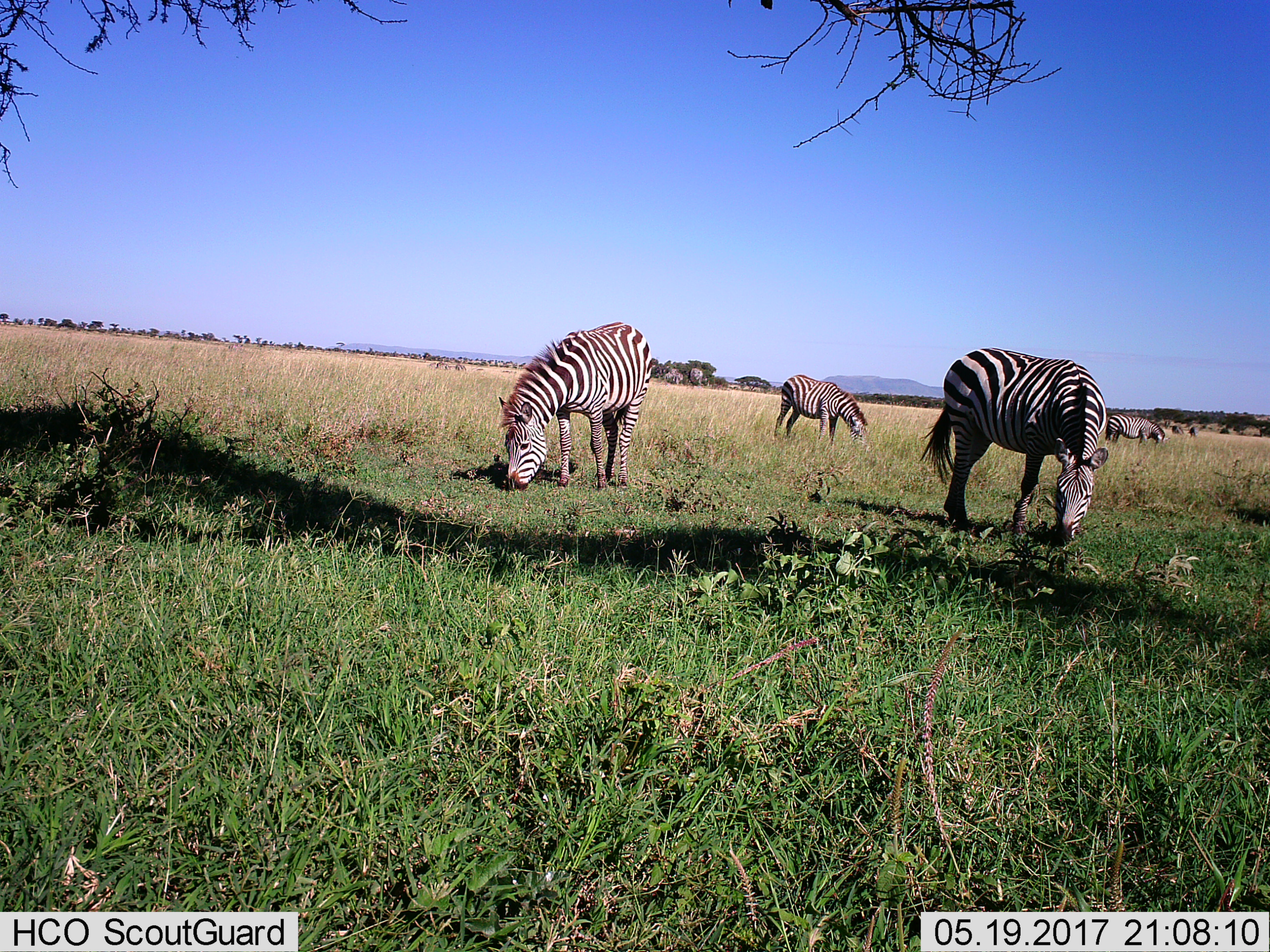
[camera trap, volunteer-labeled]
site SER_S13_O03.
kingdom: Animalia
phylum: Chordata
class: Mammalia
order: Perissodactyla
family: Equidae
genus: Equus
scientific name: Equus quagga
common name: plains zebra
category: zebraplains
Zebraplains (plains zebra) (Equus quagga), count 4. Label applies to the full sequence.